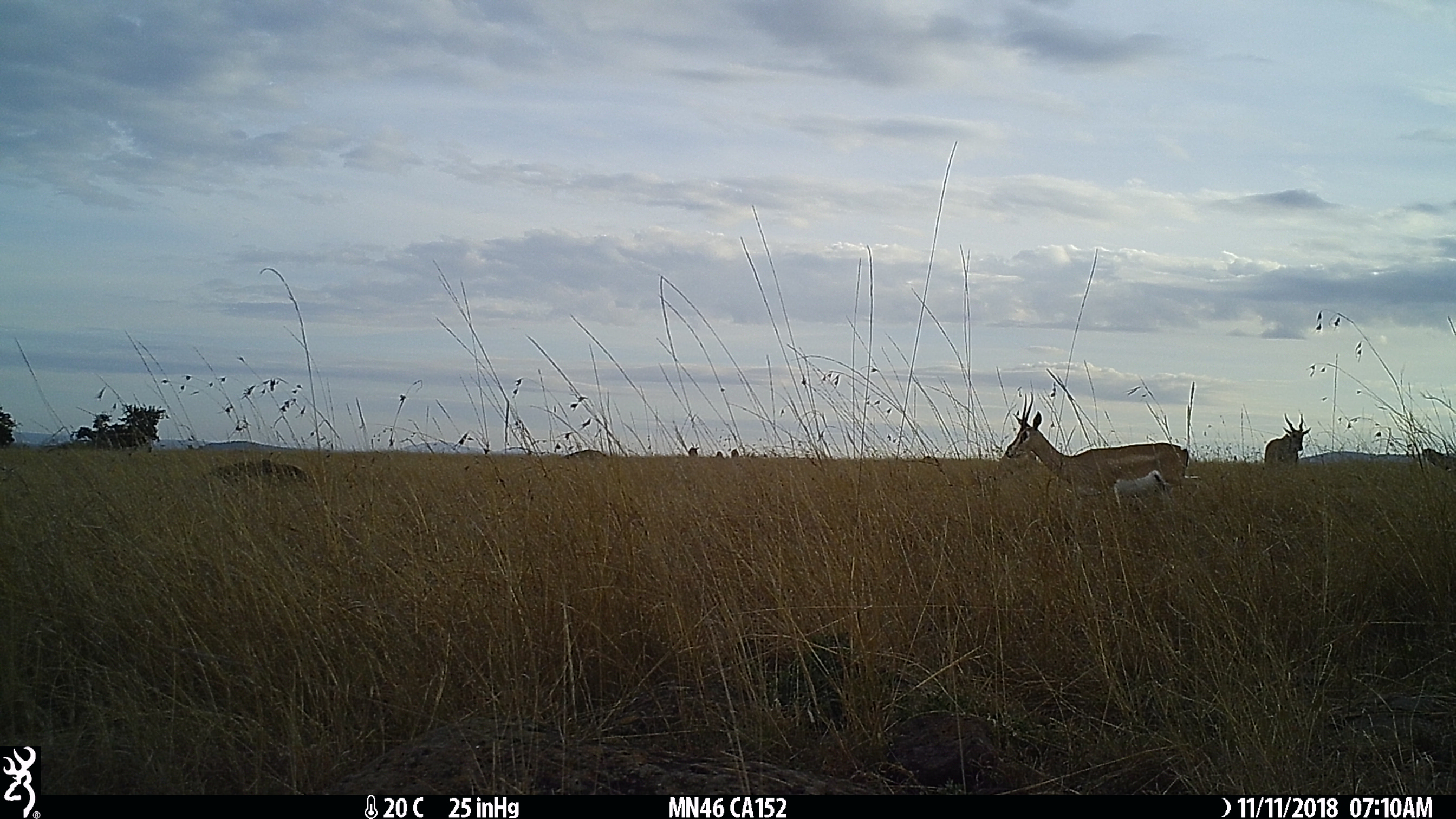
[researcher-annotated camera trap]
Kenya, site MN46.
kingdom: Animalia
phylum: Chordata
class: Mammalia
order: Artiodactyla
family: Bovidae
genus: Nanger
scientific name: Nanger granti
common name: grant's gazelle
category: gazelle grants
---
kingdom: Animalia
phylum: Chordata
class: Mammalia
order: Artiodactyla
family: Bovidae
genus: Tragelaphus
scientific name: Tragelaphus oryx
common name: eland